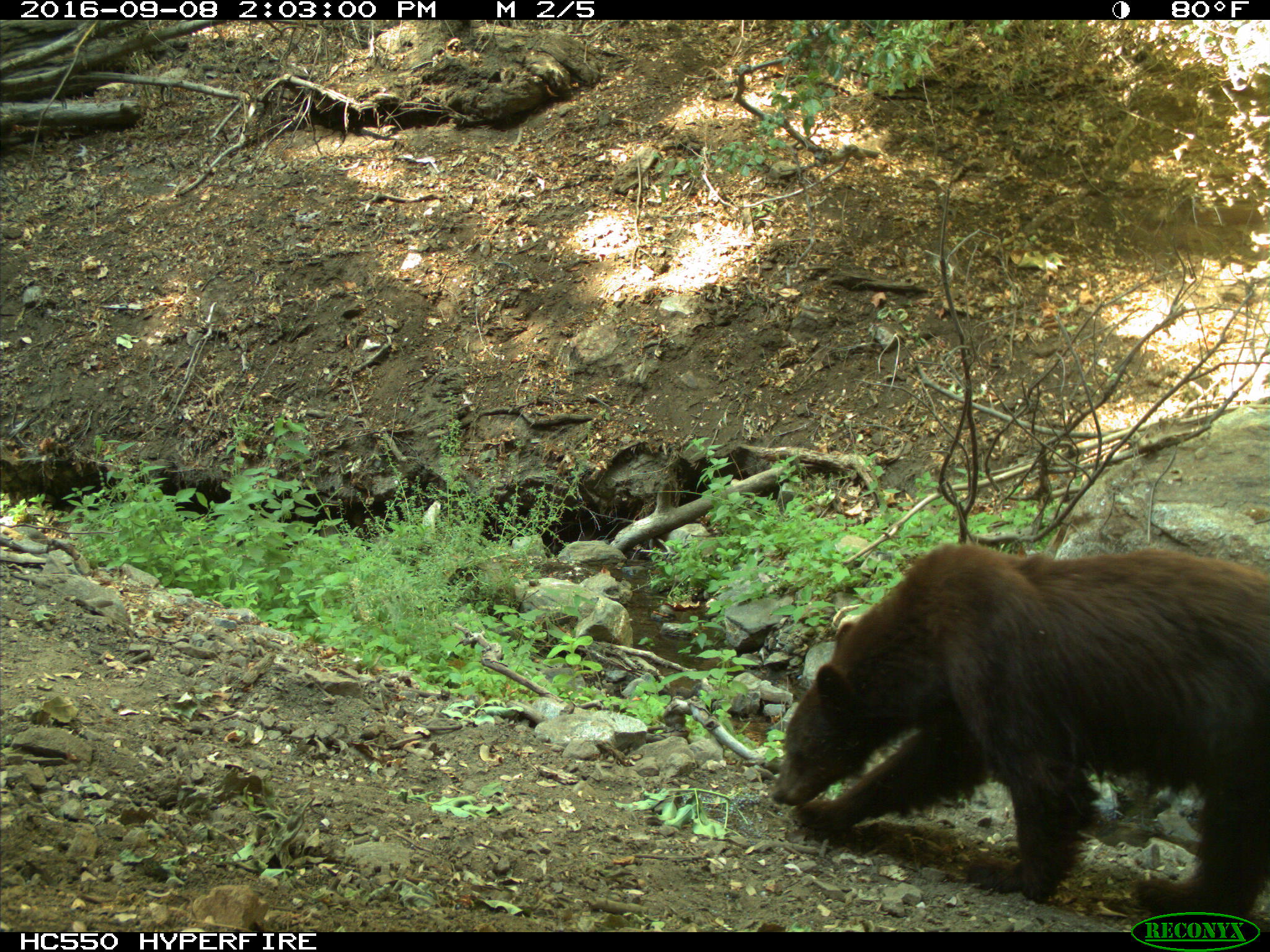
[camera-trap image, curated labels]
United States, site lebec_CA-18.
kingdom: Animalia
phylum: Chordata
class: Mammalia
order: Carnivora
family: Ursidae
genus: Ursus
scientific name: Ursus americanus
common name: american black bear